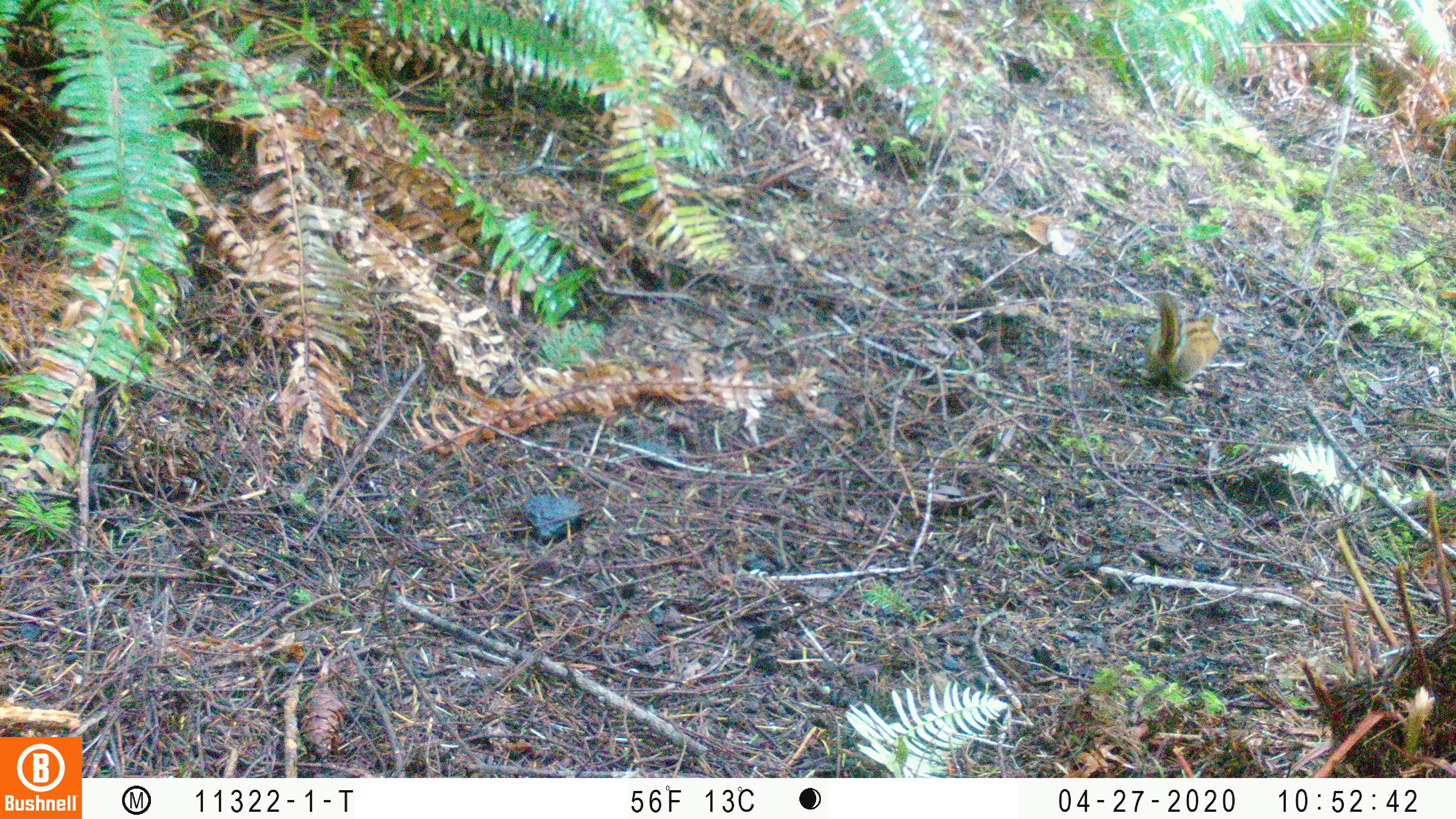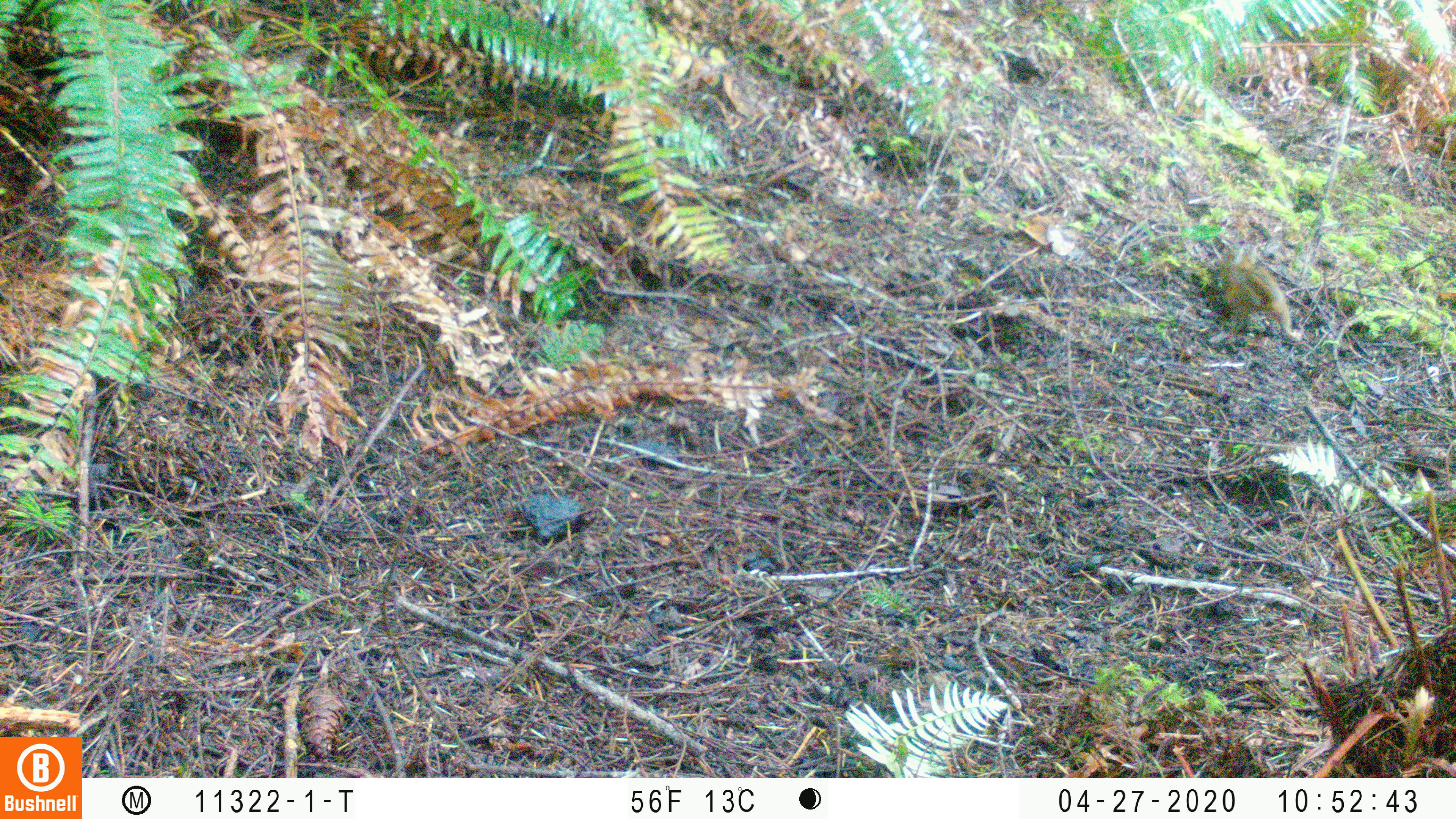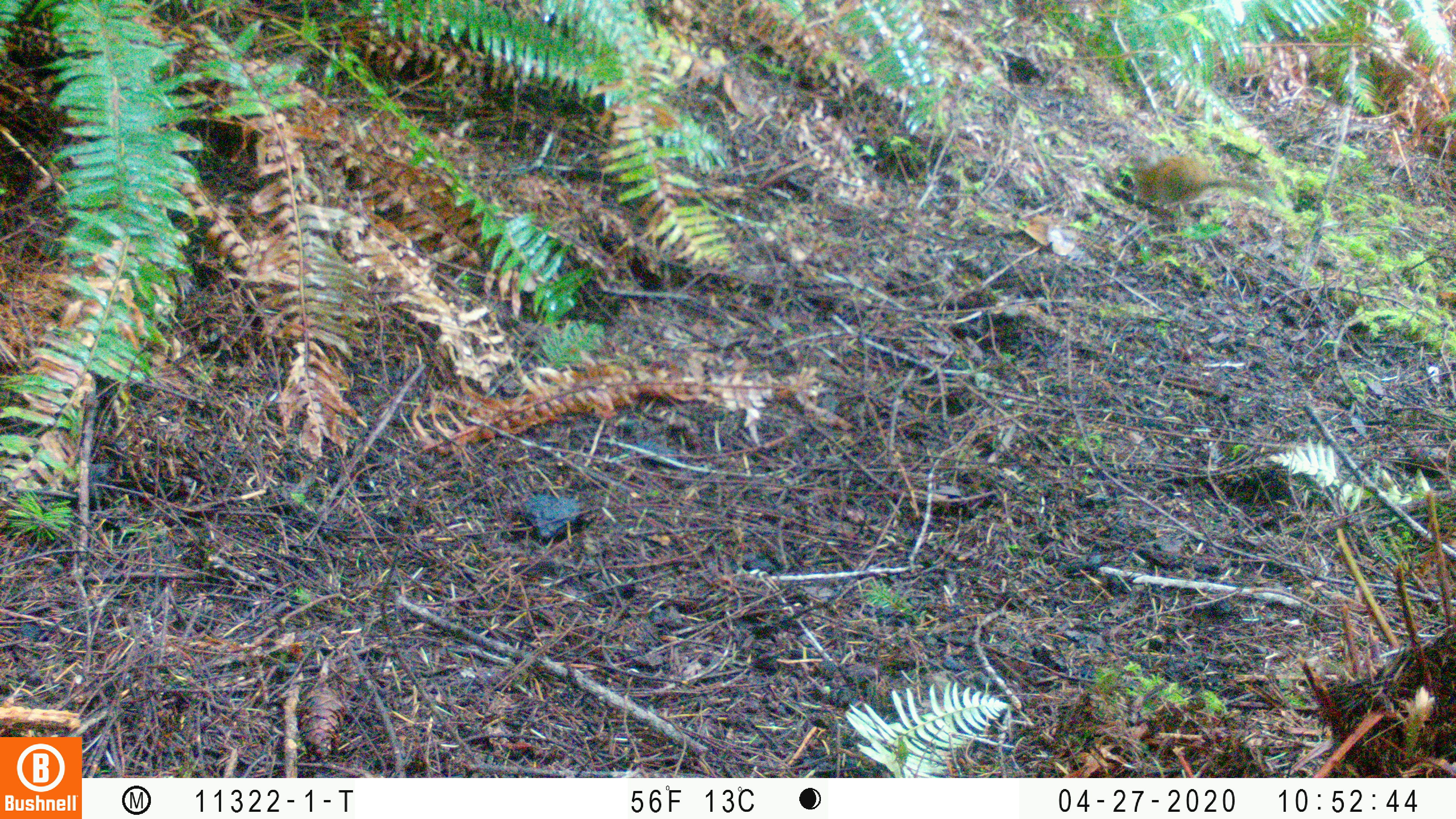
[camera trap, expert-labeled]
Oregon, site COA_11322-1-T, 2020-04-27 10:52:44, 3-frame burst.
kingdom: Animalia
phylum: Chordata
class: Mammalia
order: Rodentia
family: Sciuridae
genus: Neotamias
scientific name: Neotamias townsendii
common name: townsend's chipmunk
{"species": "townsend's chipmunk (Neotamias townsendii)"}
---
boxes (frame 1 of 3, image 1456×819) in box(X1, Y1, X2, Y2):
townsend's chipmunk: box(1141, 288, 1238, 403)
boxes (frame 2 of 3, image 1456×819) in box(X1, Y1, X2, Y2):
townsend's chipmunk: box(1208, 233, 1305, 349)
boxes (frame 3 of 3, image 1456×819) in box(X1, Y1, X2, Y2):
townsend's chipmunk: box(1122, 143, 1276, 210)